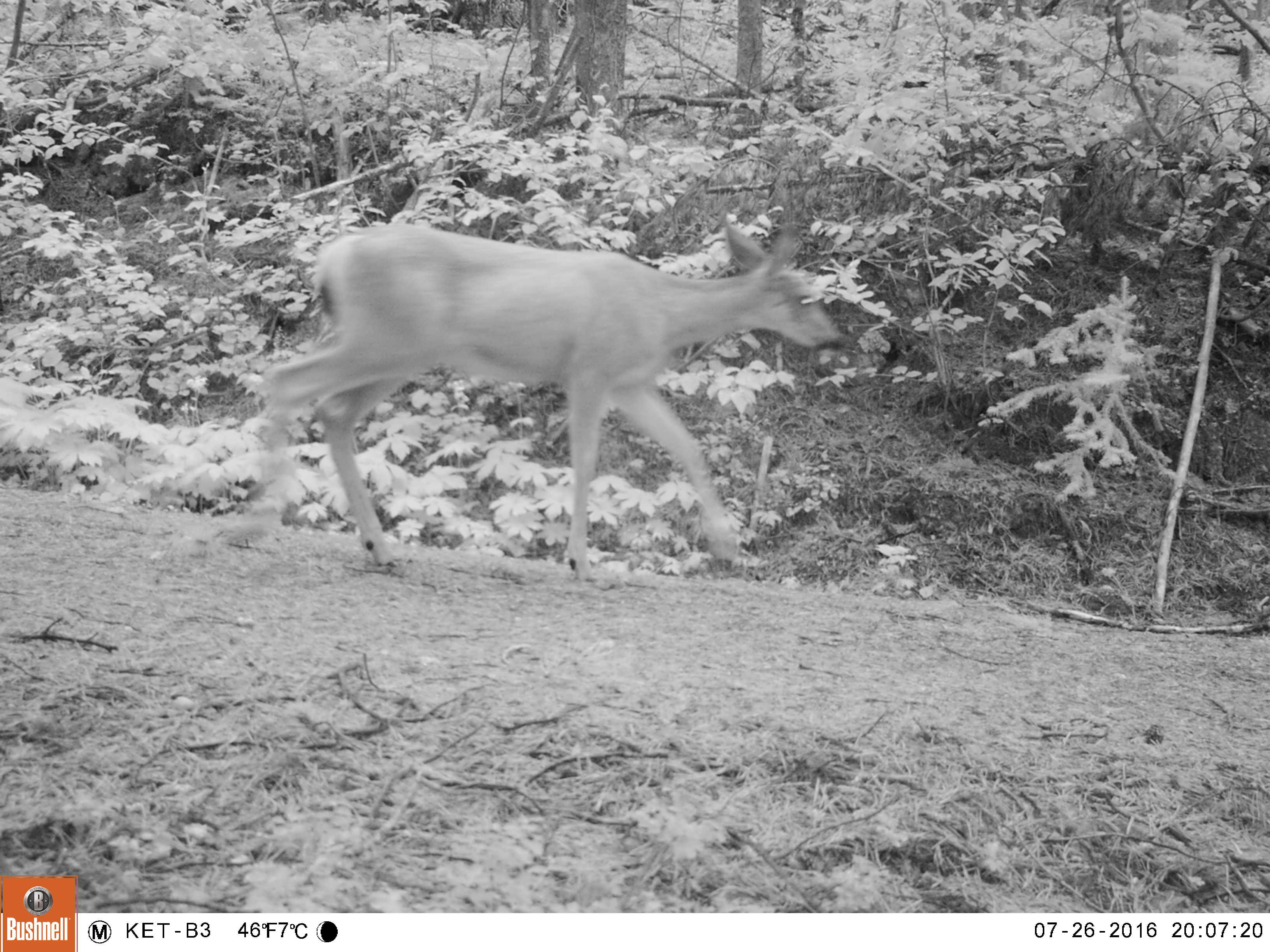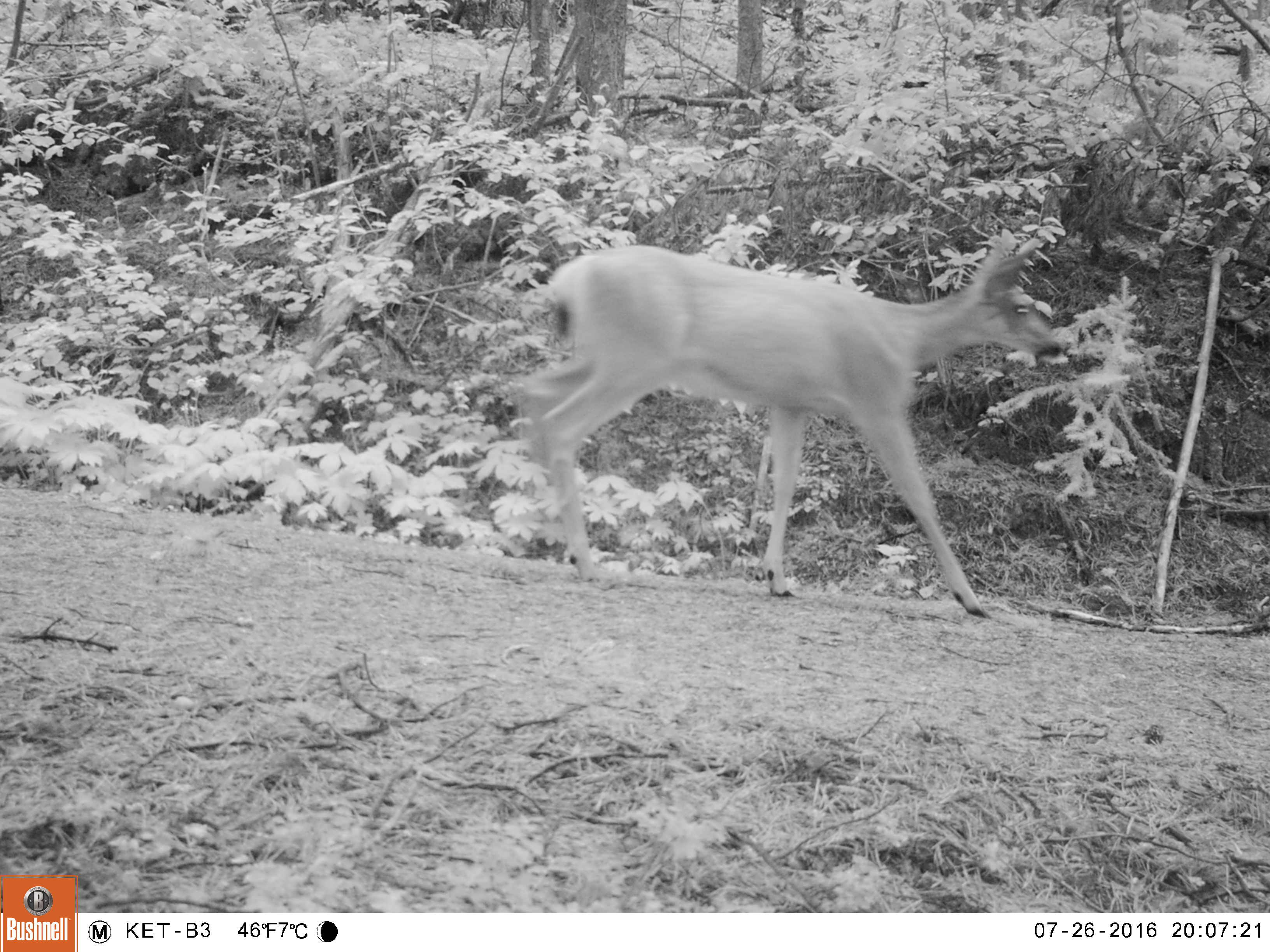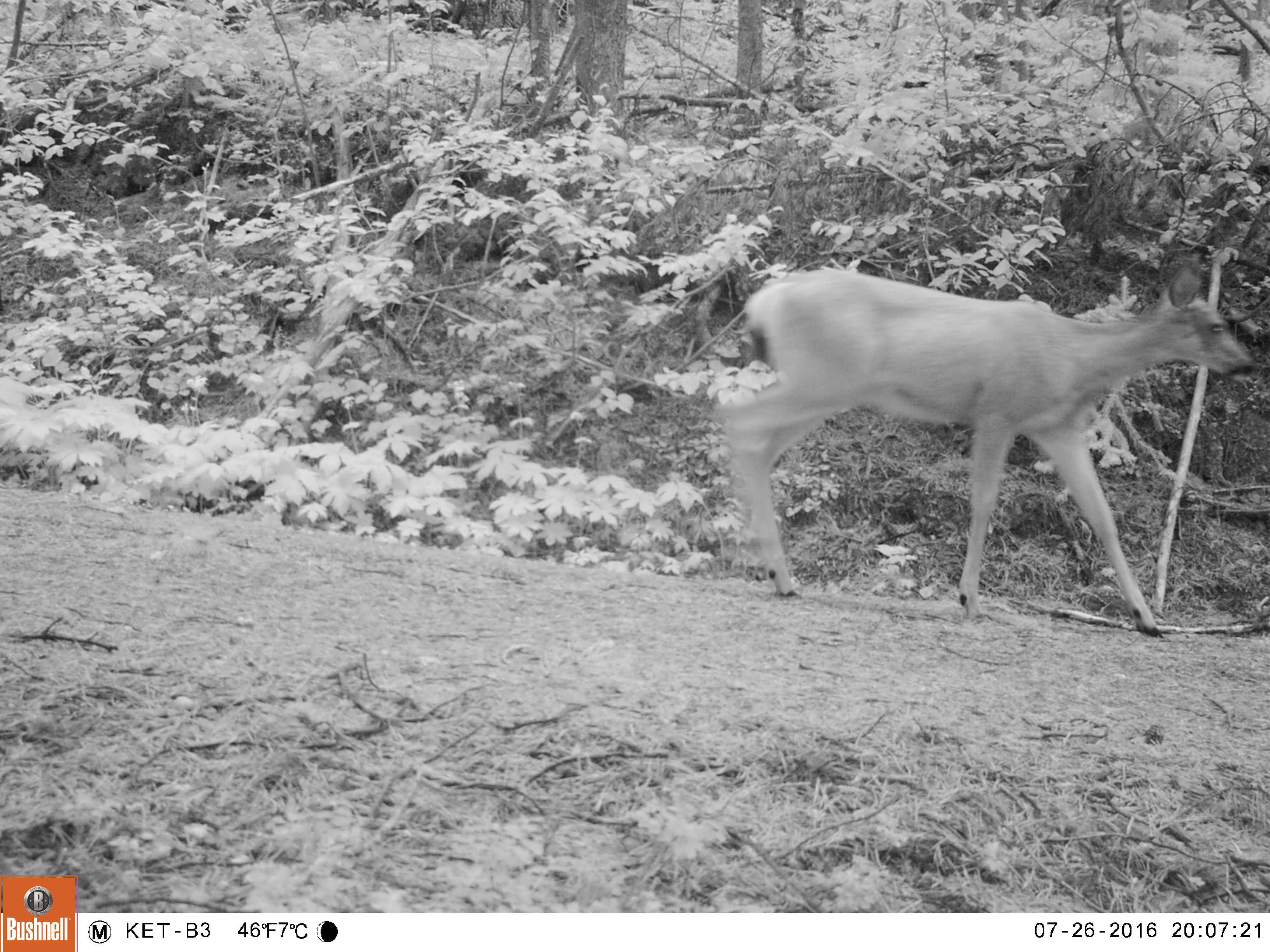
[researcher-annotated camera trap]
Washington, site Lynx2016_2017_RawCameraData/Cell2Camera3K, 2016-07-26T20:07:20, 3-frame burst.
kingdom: Animalia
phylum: Chordata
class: Mammalia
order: Artiodactyla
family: Cervidae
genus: Odocoileus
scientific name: Odocoileus hemionus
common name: mule deer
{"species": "Odocoileus hemionus (mule deer)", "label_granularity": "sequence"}